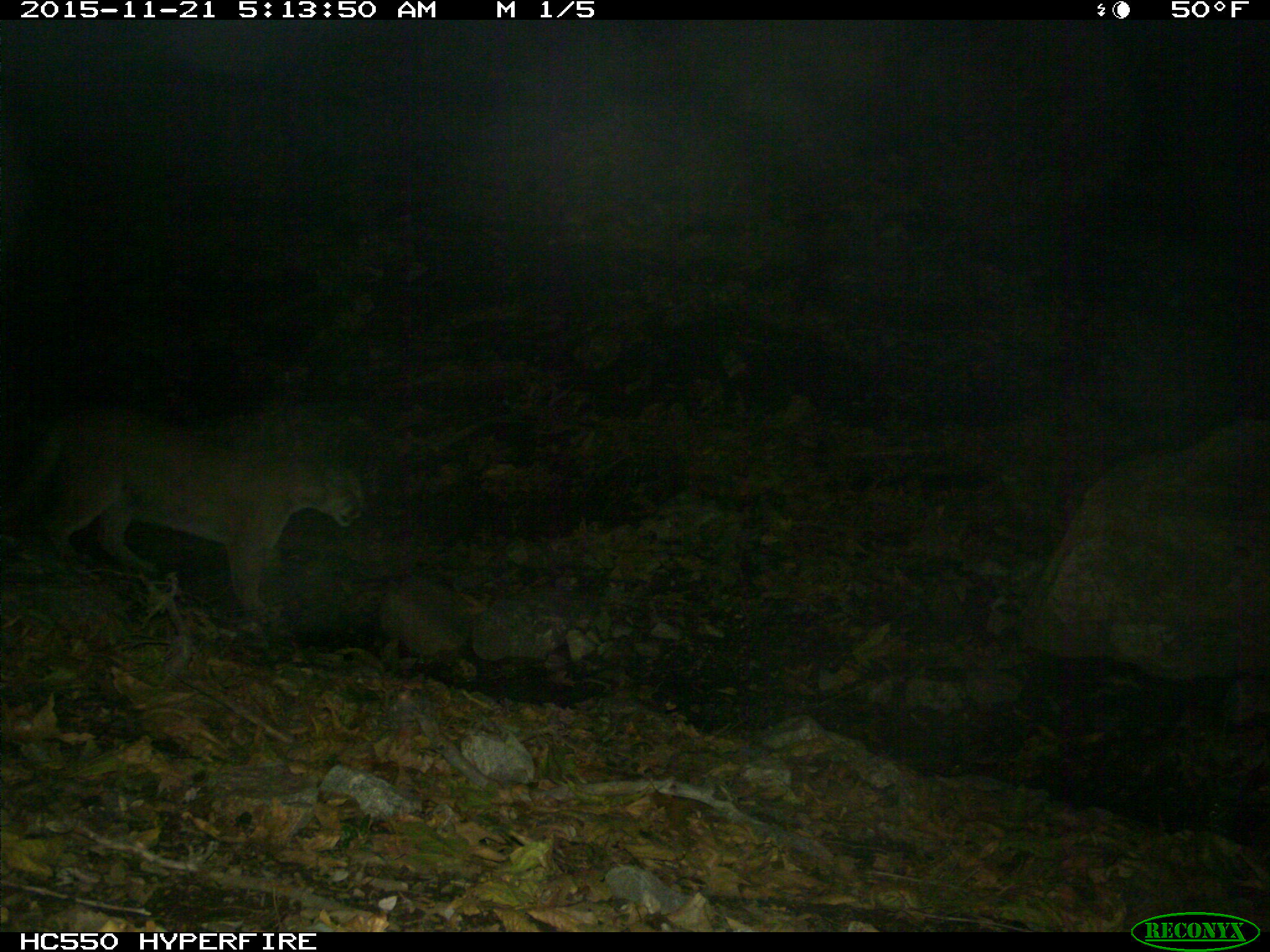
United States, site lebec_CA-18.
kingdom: Animalia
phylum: Chordata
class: Mammalia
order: Carnivora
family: Felidae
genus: Puma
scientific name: Puma concolor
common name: mountain lion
Puma concolor (mountain lion).